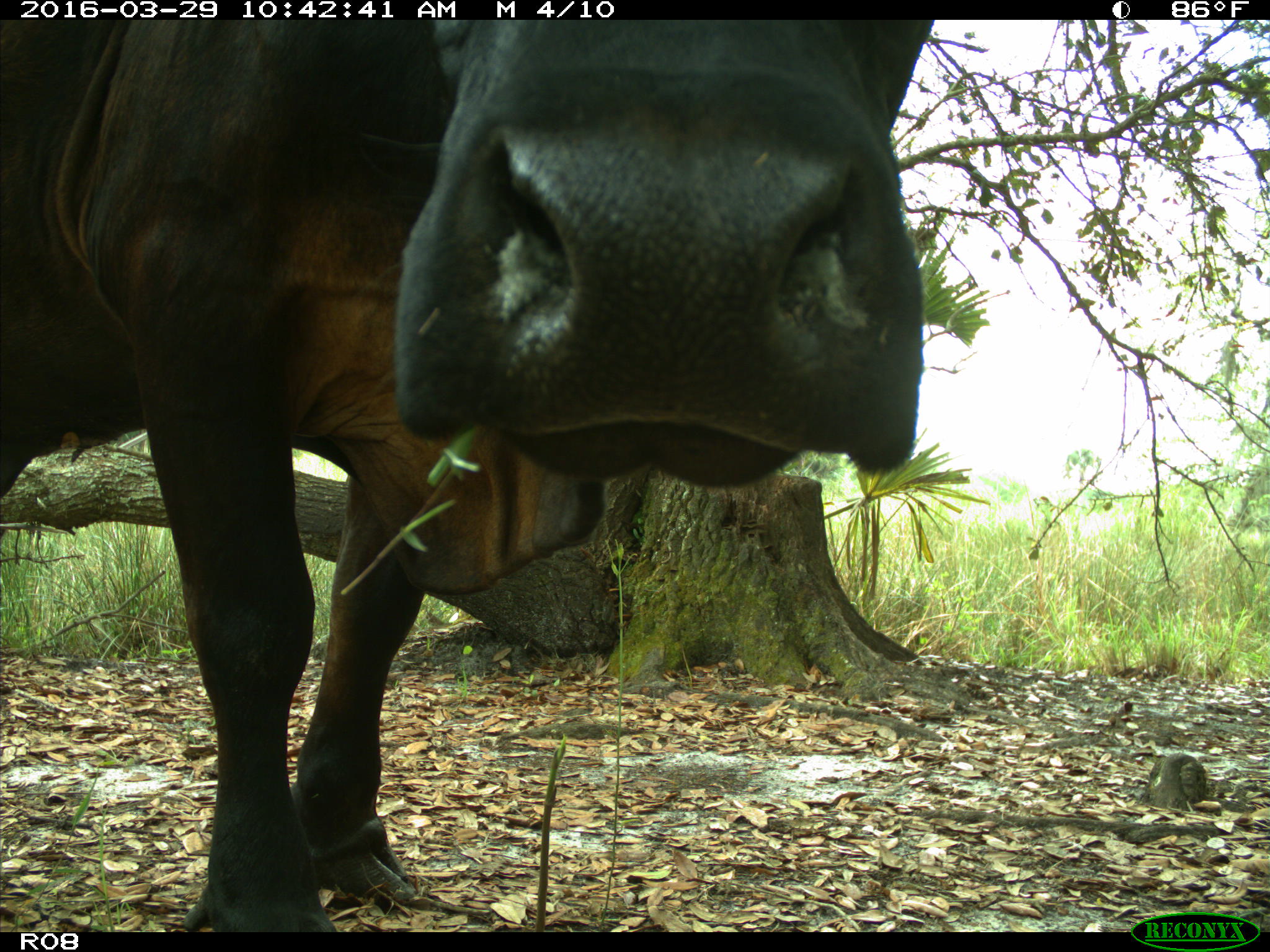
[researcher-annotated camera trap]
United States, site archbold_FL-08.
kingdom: Animalia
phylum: Chordata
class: Mammalia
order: Artiodactyla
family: Bovidae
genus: Bos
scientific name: Bos taurus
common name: domestic cow